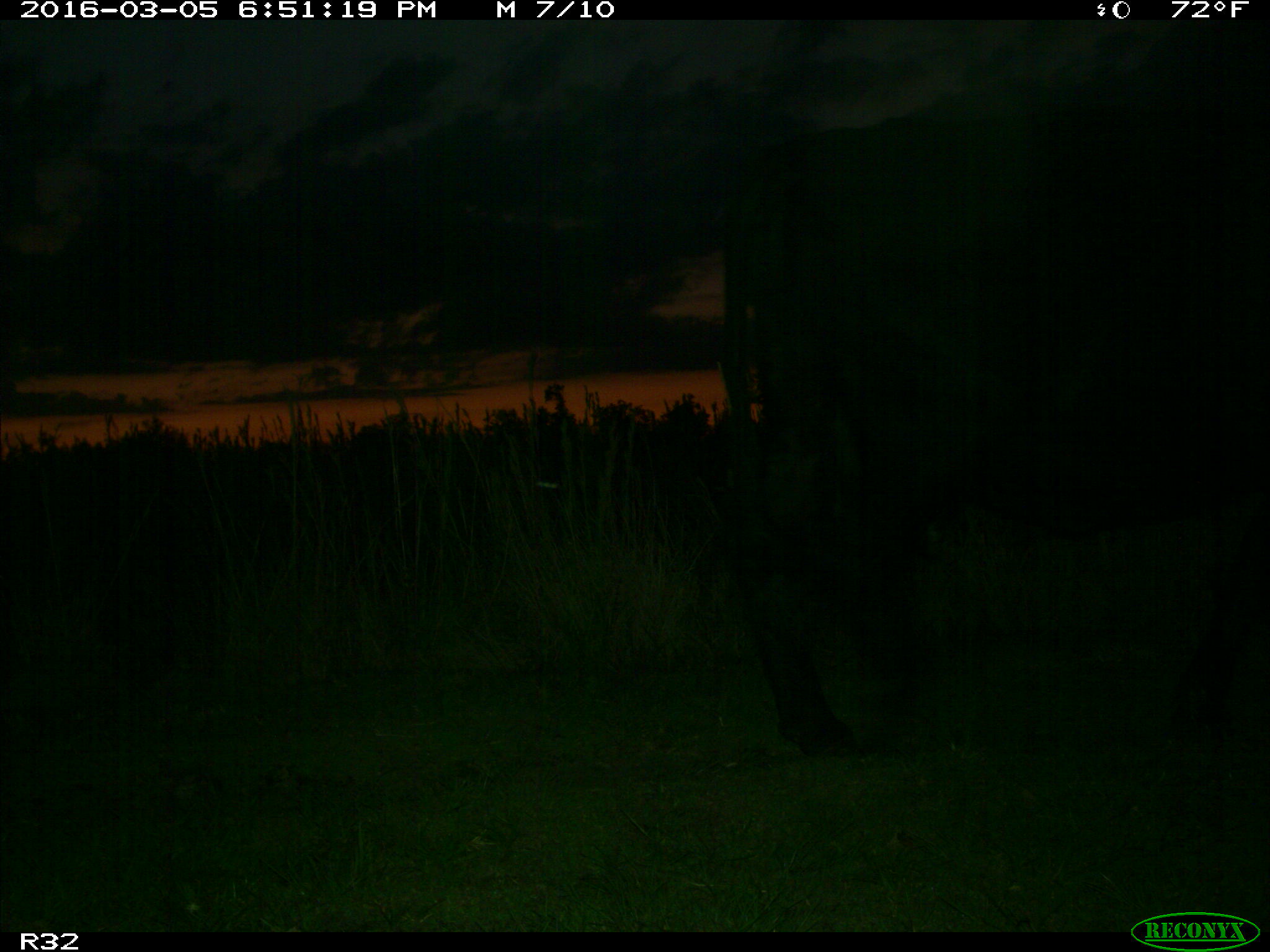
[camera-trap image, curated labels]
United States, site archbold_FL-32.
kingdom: Animalia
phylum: Chordata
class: Mammalia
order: Artiodactyla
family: Bovidae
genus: Bos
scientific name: Bos taurus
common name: domestic cow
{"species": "Bos taurus (domestic cow)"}